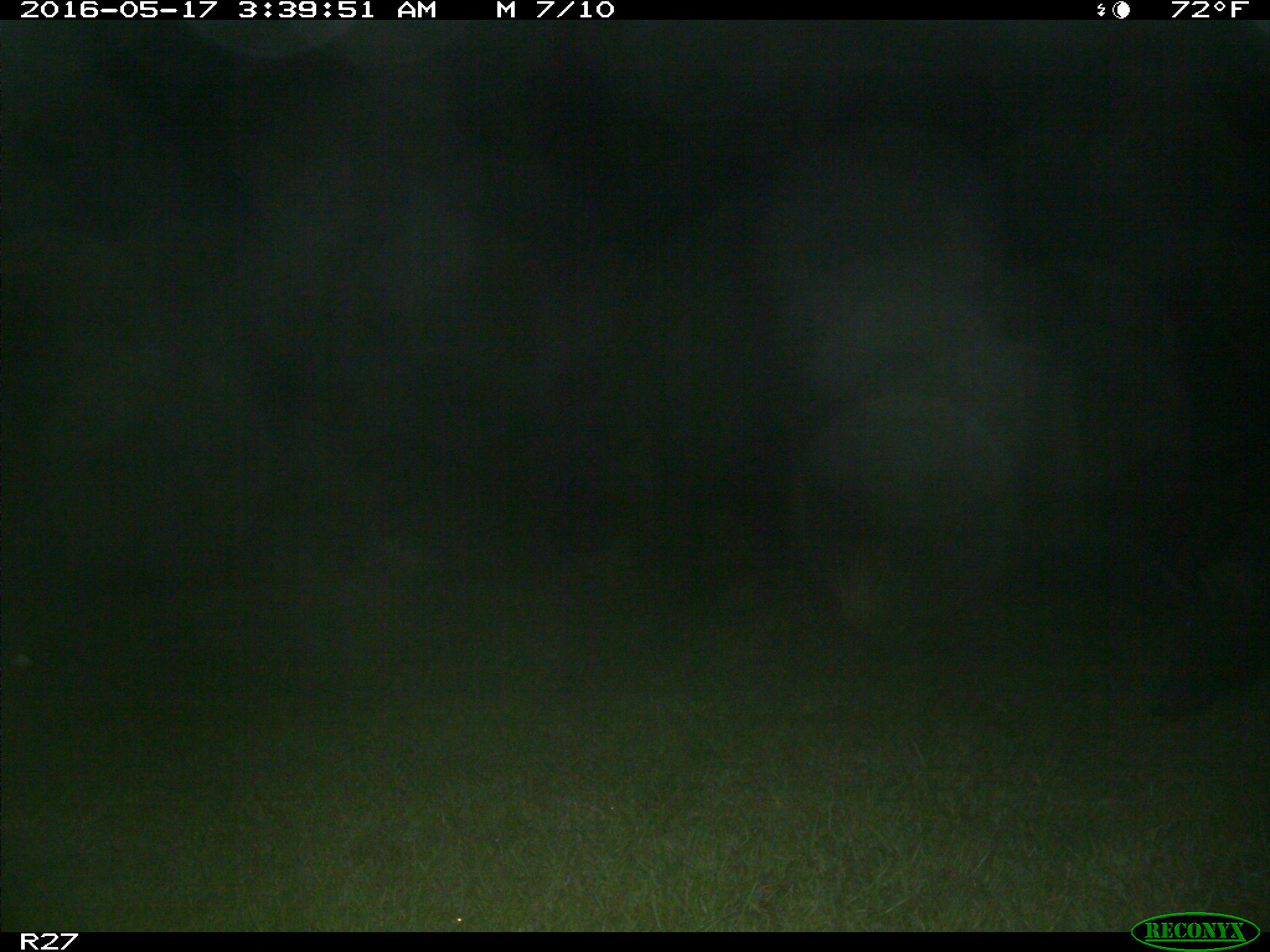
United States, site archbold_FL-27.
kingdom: Animalia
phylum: Chordata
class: Mammalia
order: Artiodactyla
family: Suidae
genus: Sus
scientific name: Sus scrofa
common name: wild boar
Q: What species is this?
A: Sus scrofa (wild boar).